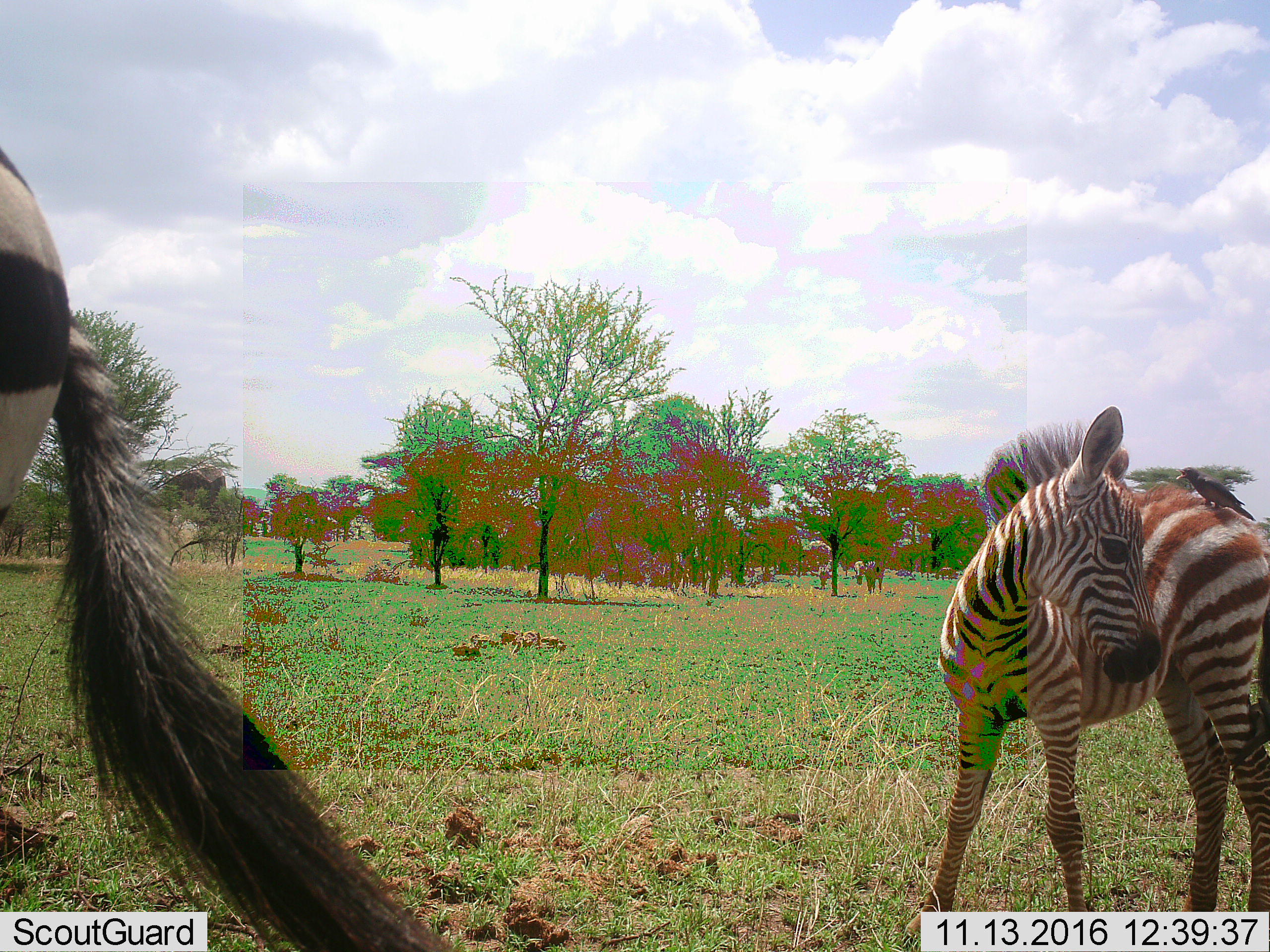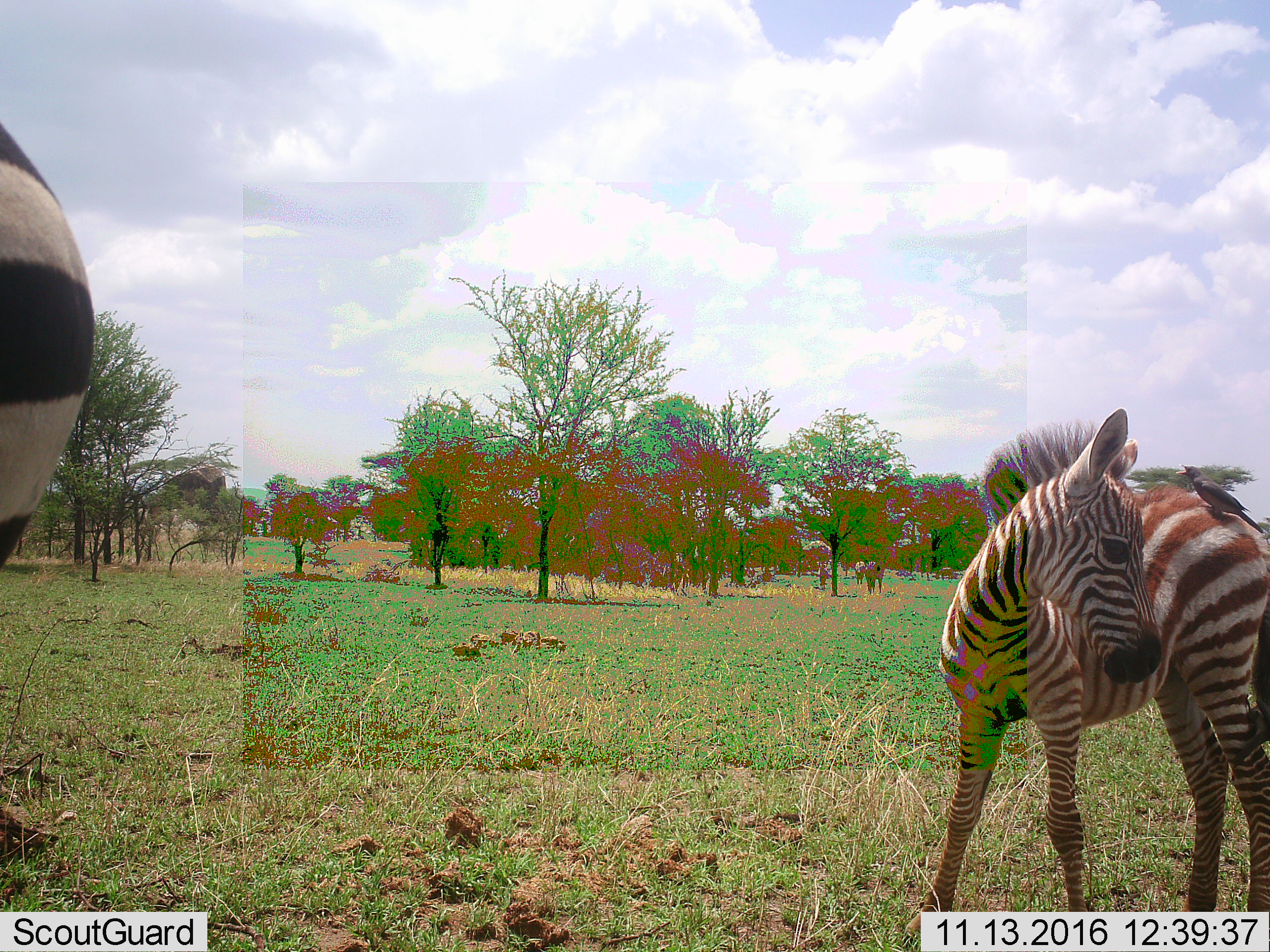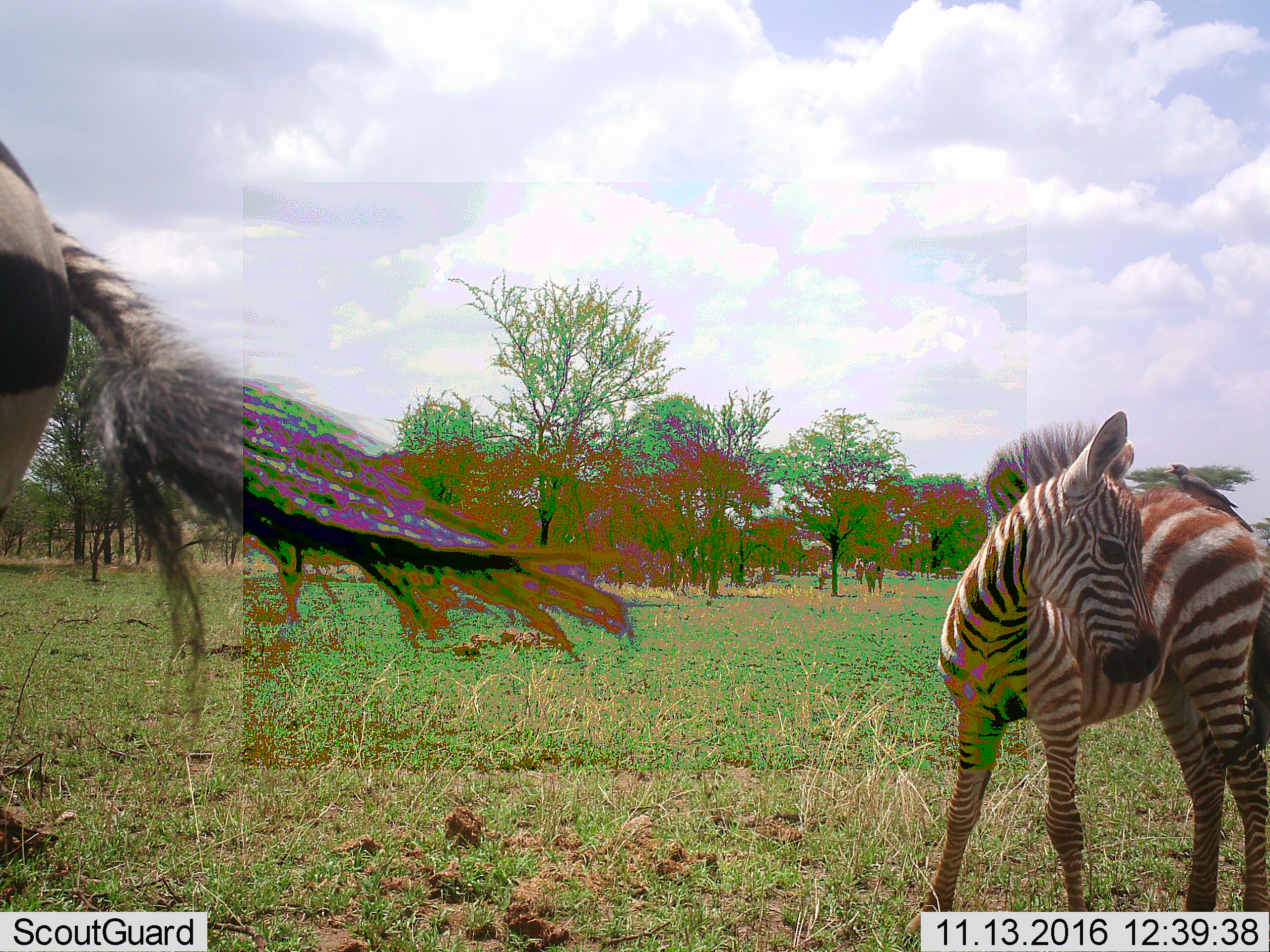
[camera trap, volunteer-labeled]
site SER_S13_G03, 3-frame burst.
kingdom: Animalia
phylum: Chordata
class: Mammalia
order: Perissodactyla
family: Equidae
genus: Equus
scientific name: Equus quagga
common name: plains zebra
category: zebraplains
Zebraplains (plains zebra) (Equus quagga), count 3. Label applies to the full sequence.